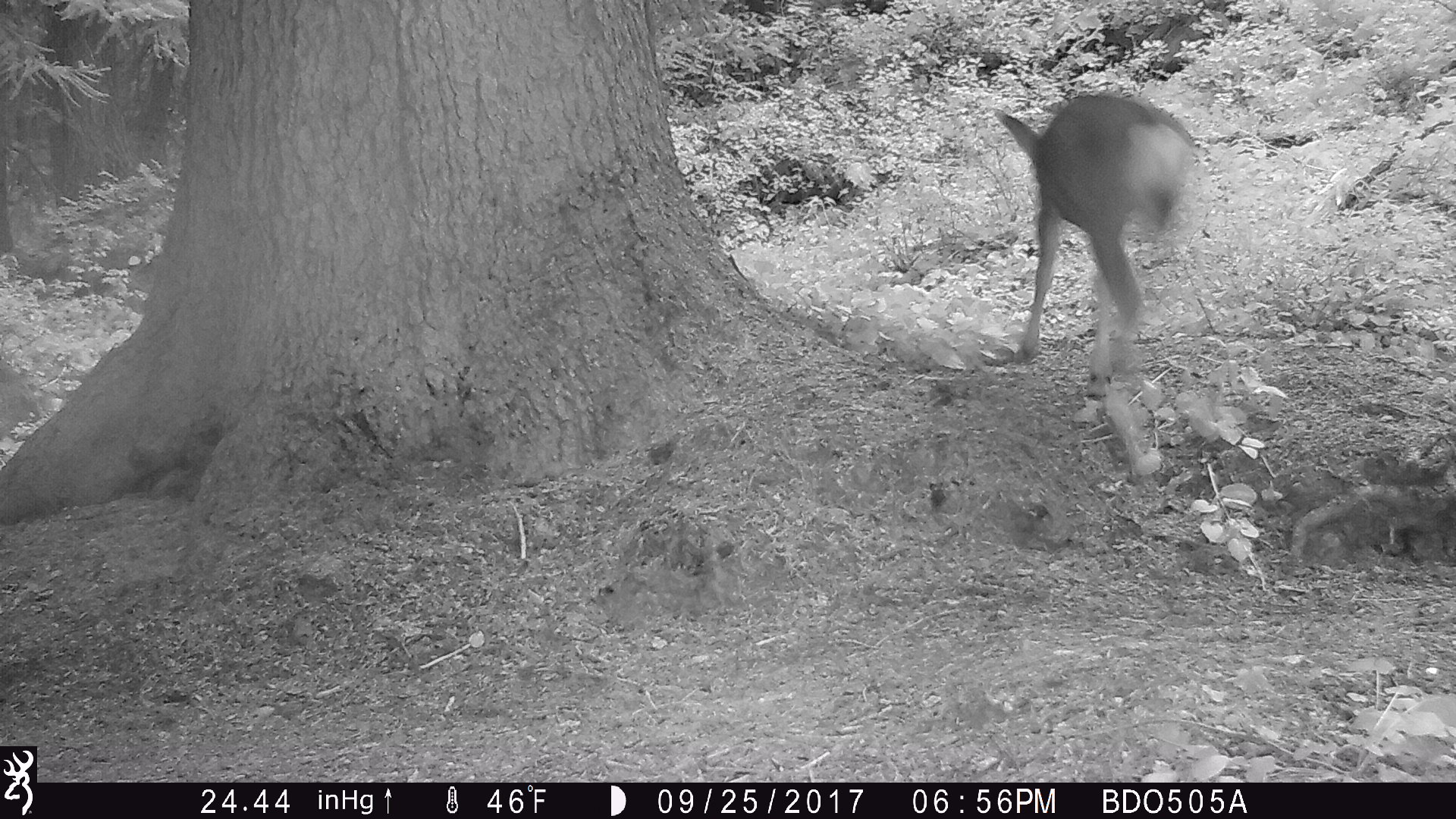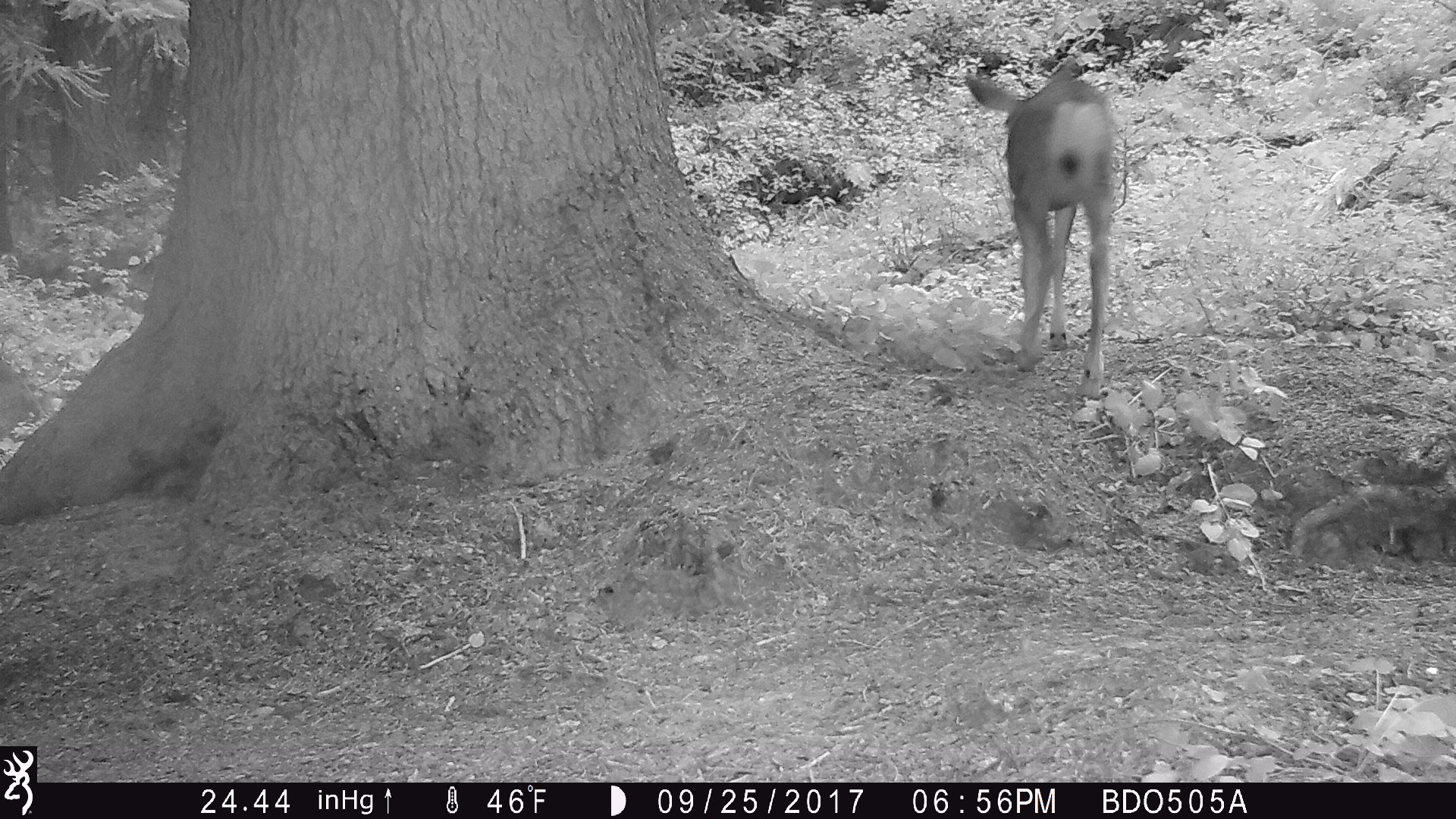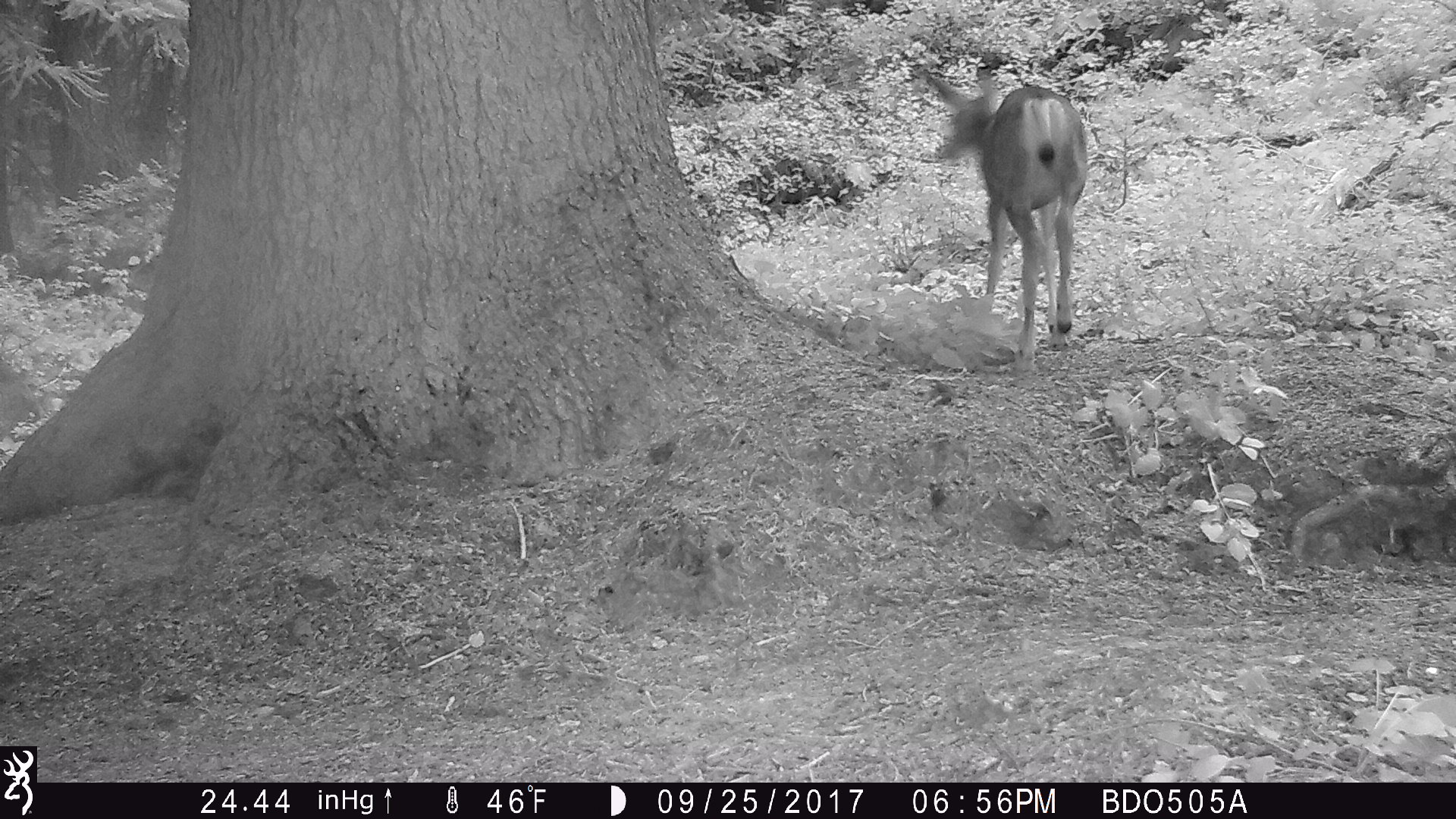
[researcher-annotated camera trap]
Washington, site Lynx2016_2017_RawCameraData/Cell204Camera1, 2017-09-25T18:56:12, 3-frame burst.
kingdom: Animalia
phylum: Chordata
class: Mammalia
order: Artiodactyla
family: Cervidae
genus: Odocoileus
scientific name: Odocoileus hemionus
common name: mule deer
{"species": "Odocoileus hemionus (mule deer)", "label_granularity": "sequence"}